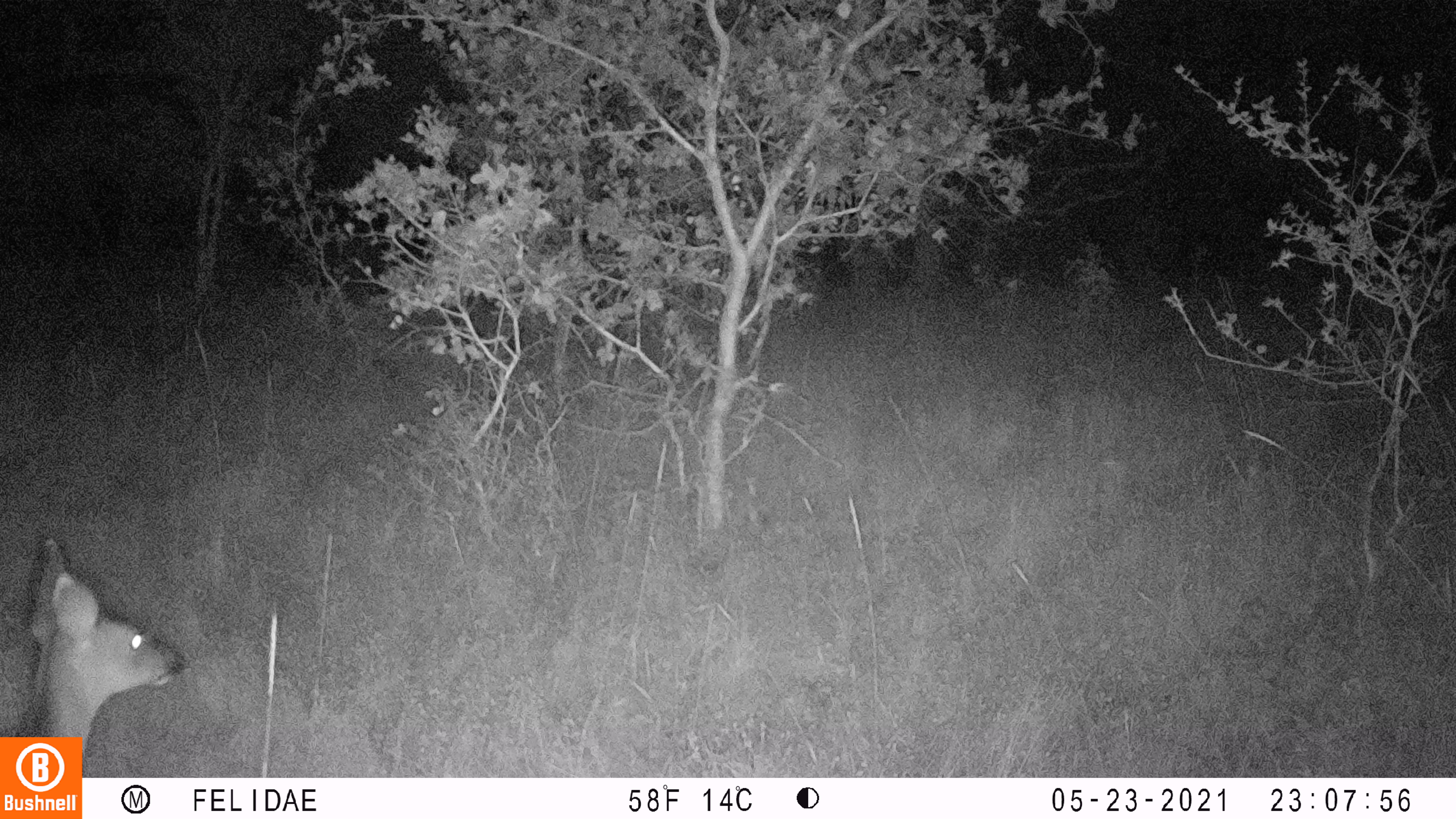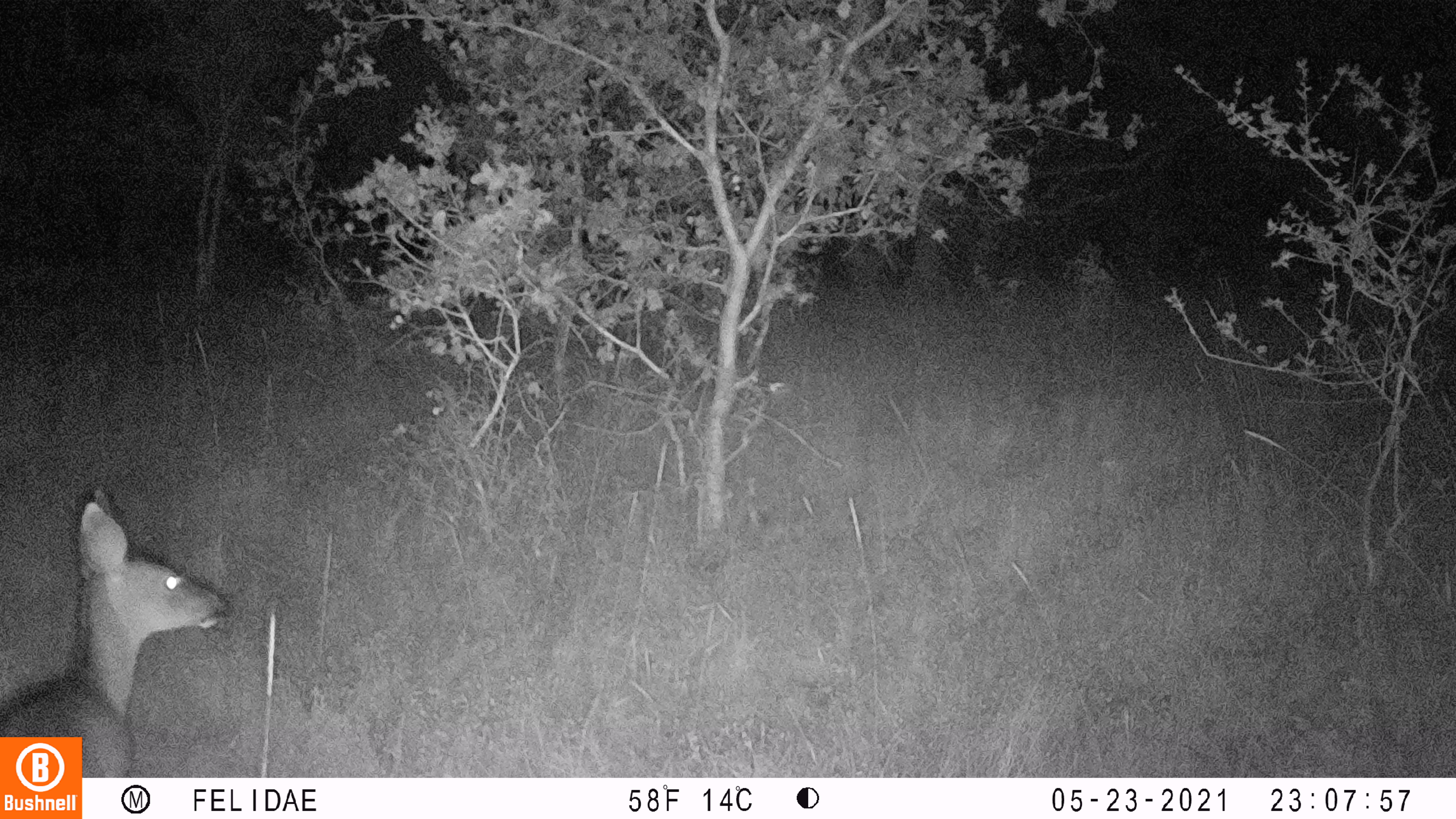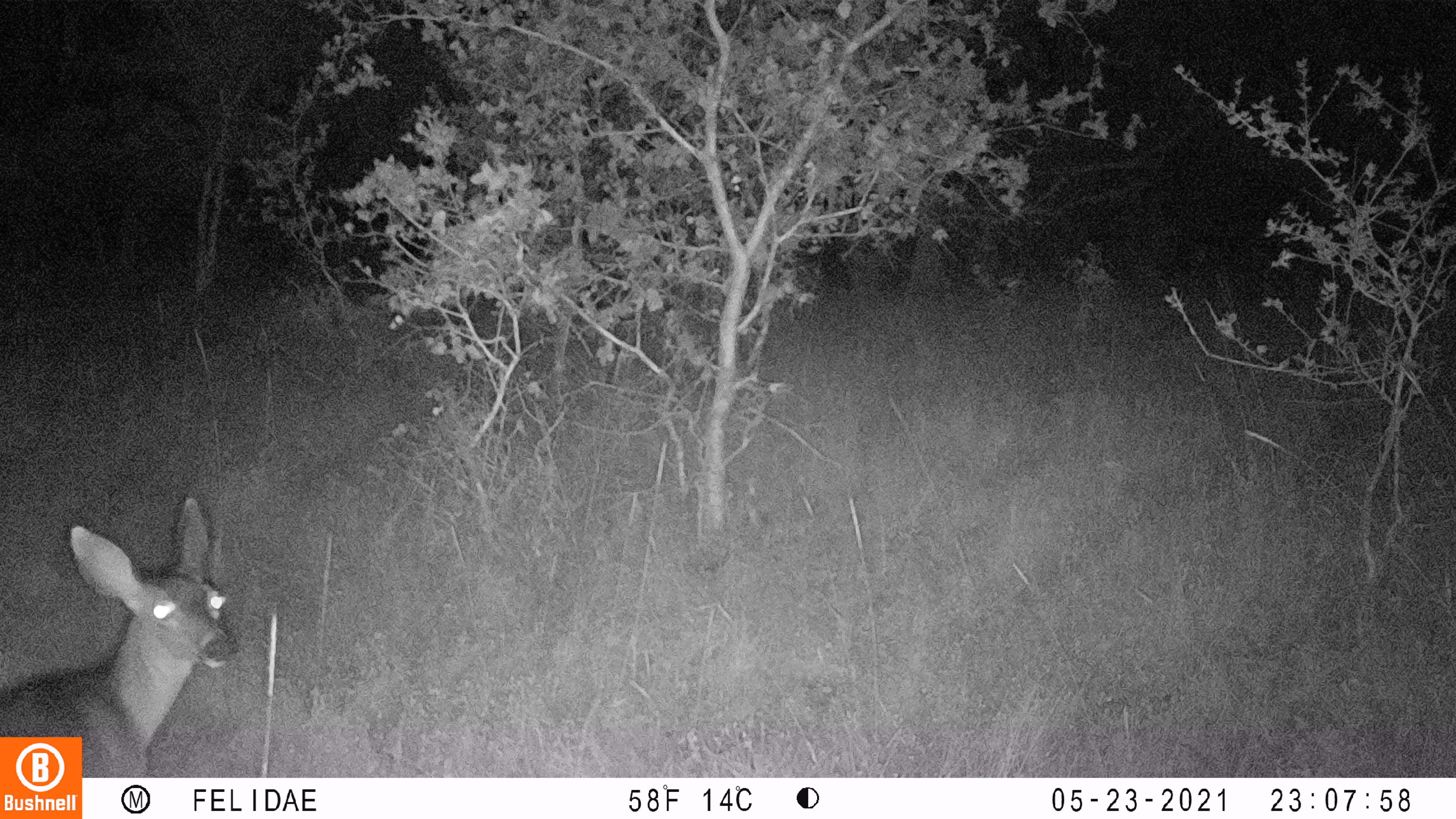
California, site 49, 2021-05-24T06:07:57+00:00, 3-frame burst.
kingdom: Animalia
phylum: Chordata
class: Mammalia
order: Artiodactyla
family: Cervidae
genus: Odocoileus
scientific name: Odocoileus hemionus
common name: mule deer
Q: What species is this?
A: Mule deer (Odocoileus hemionus).